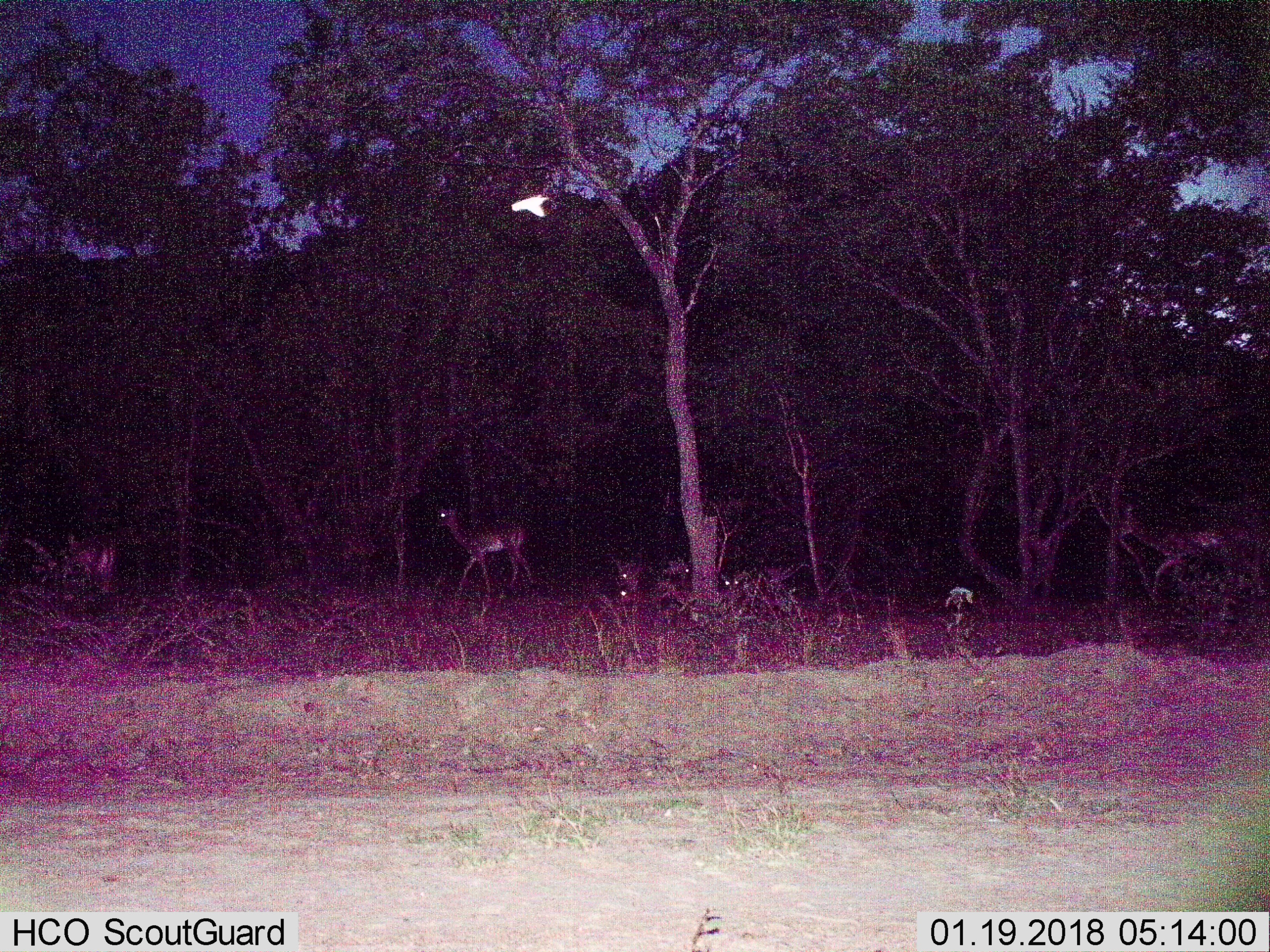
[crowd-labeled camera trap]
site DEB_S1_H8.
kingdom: Animalia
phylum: Chordata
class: Mammalia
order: Artiodactyla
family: Bovidae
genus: Aepyceros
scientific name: Aepyceros melampus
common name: impala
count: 6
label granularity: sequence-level